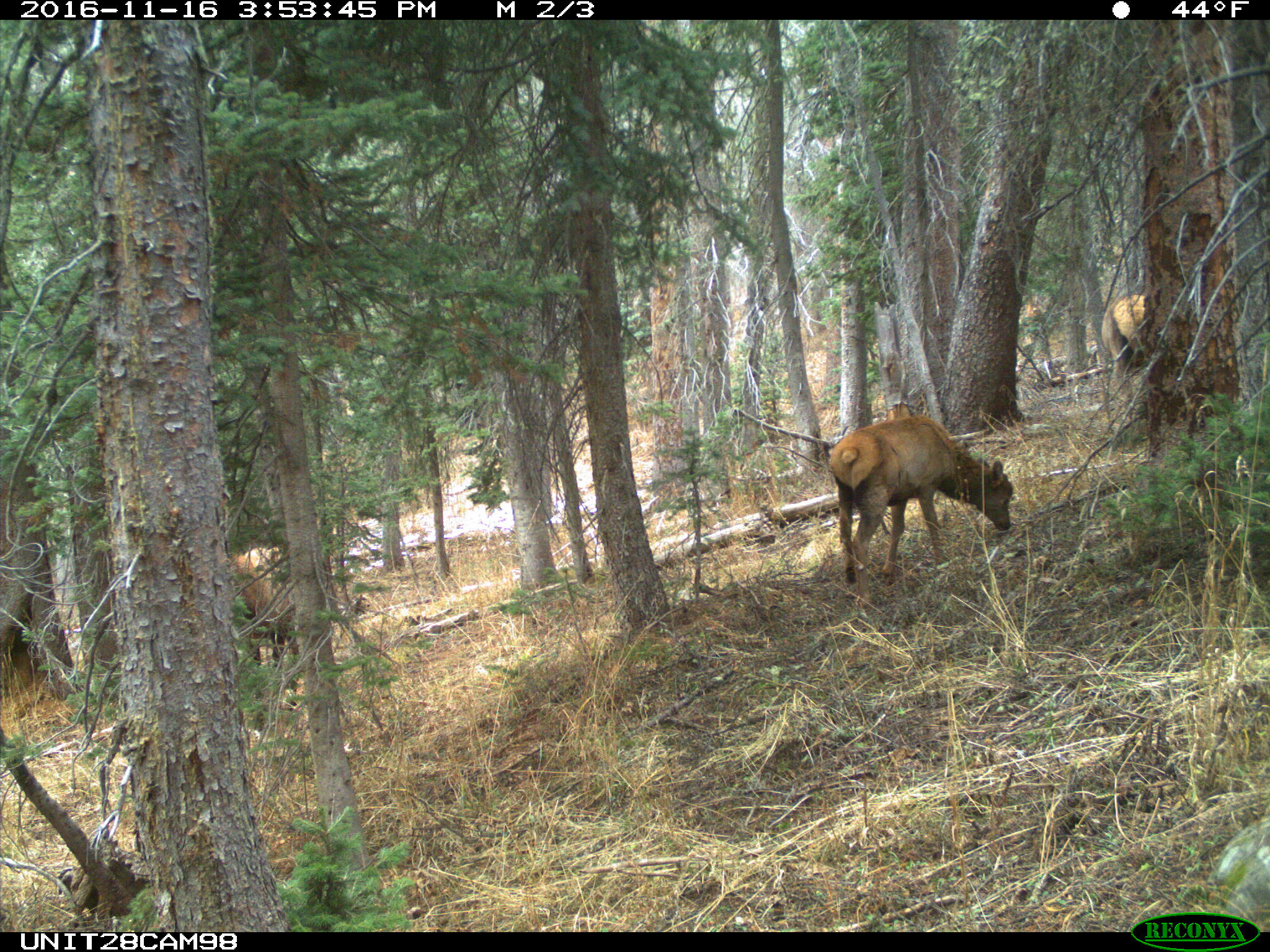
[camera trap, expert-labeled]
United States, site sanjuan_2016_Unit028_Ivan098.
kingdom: Animalia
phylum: Chordata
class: Mammalia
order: Artiodactyla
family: Cervidae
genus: Cervus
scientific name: Cervus elaphus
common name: red deer